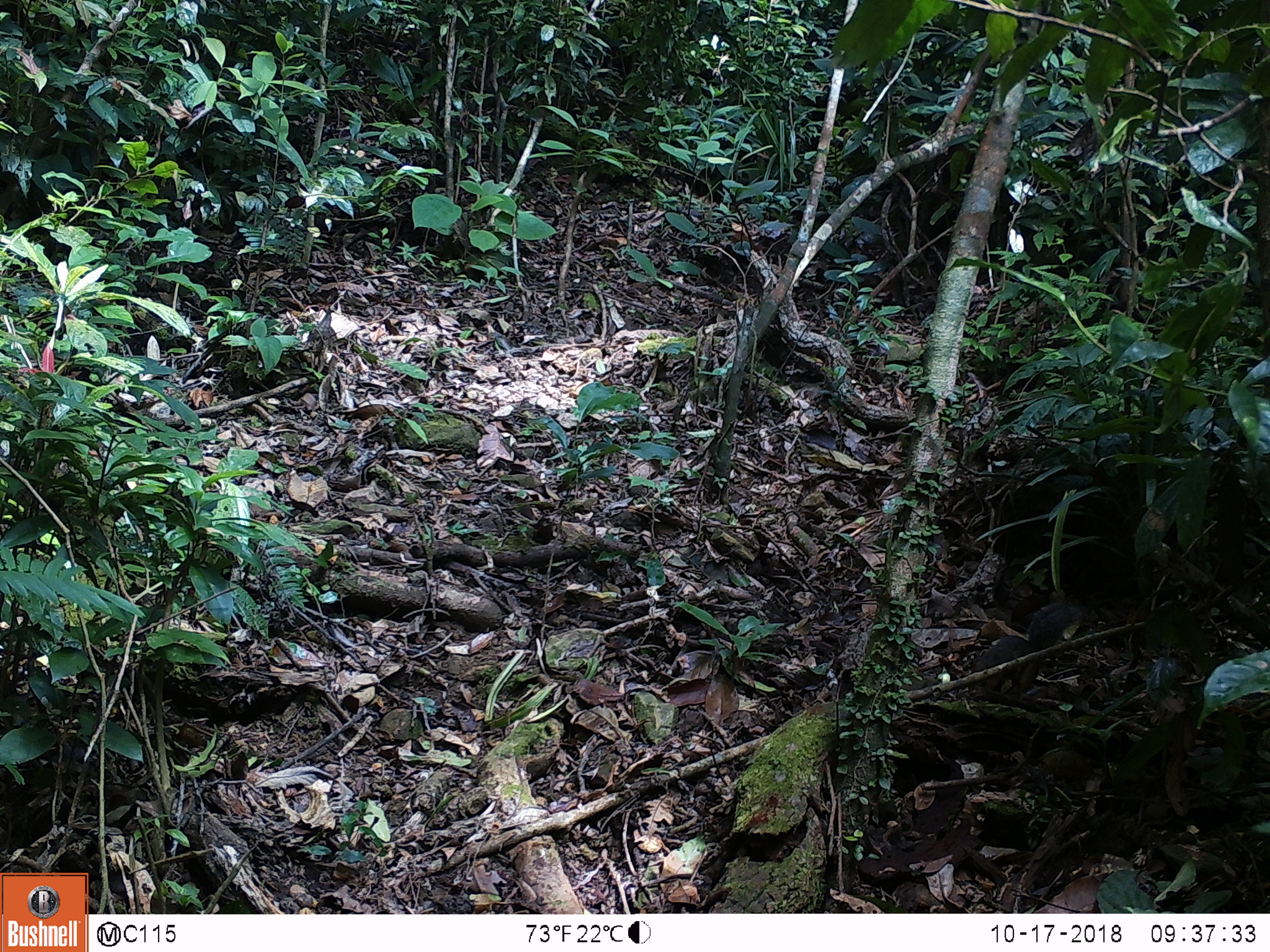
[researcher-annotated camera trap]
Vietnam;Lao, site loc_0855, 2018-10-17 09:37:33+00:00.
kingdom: Animalia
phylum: Chordata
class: Mammalia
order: Rodentia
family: Sciuridae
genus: Dremomys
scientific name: Dremomys rufigenis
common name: red-cheeked squirrel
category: red cheeked squirrel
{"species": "red cheeked squirrel (red-cheeked squirrel) (Dremomys rufigenis)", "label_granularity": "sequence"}